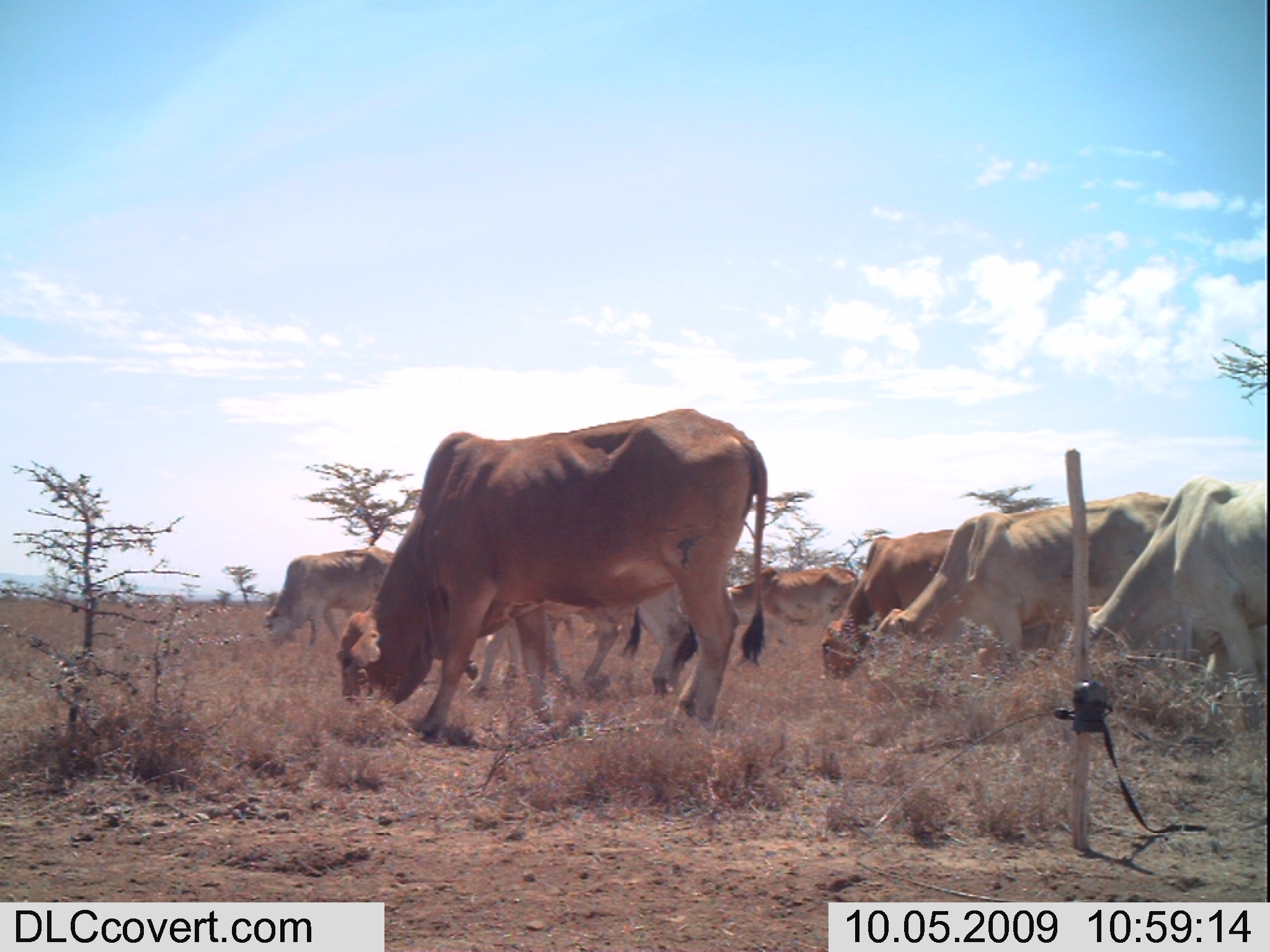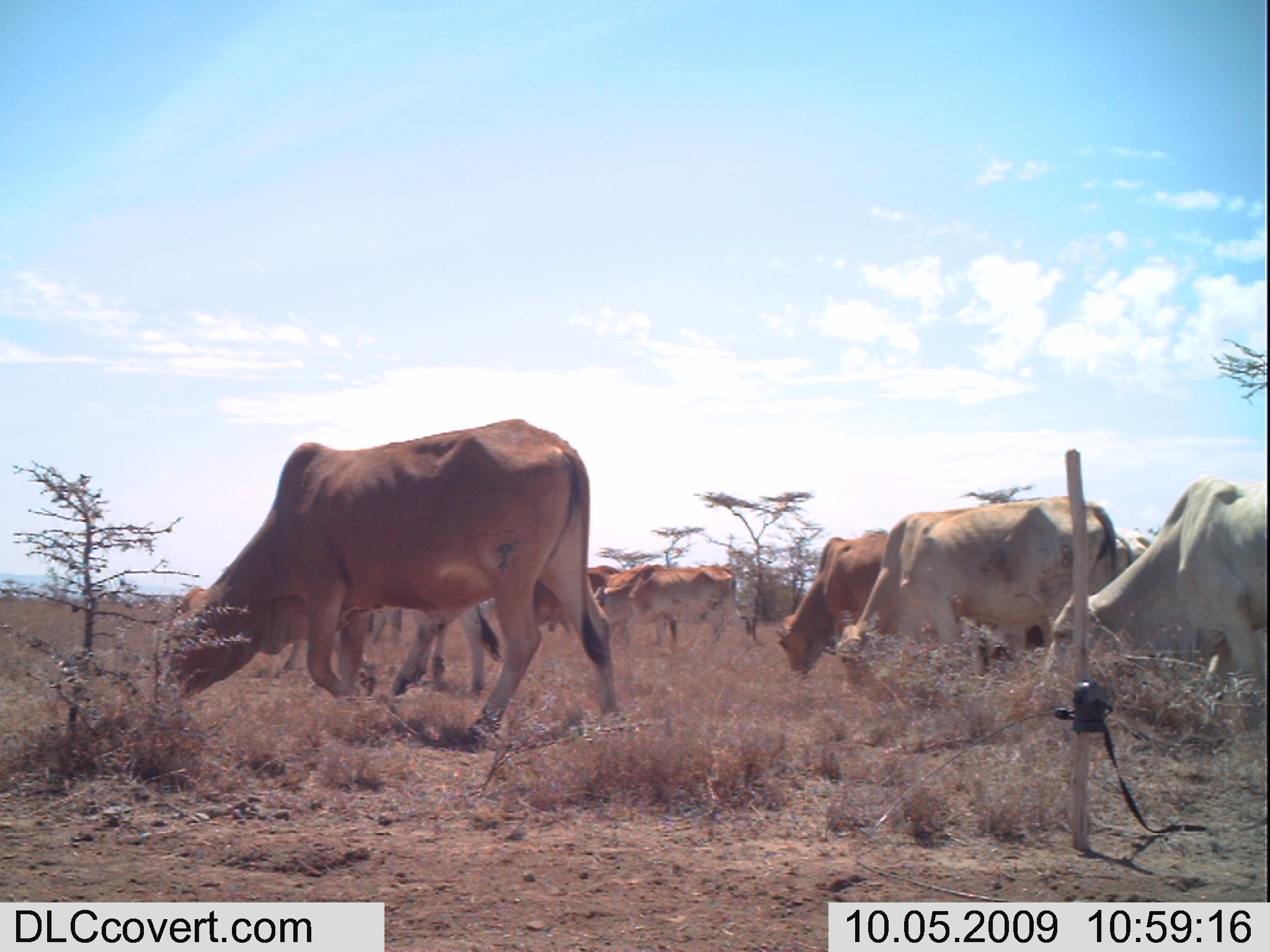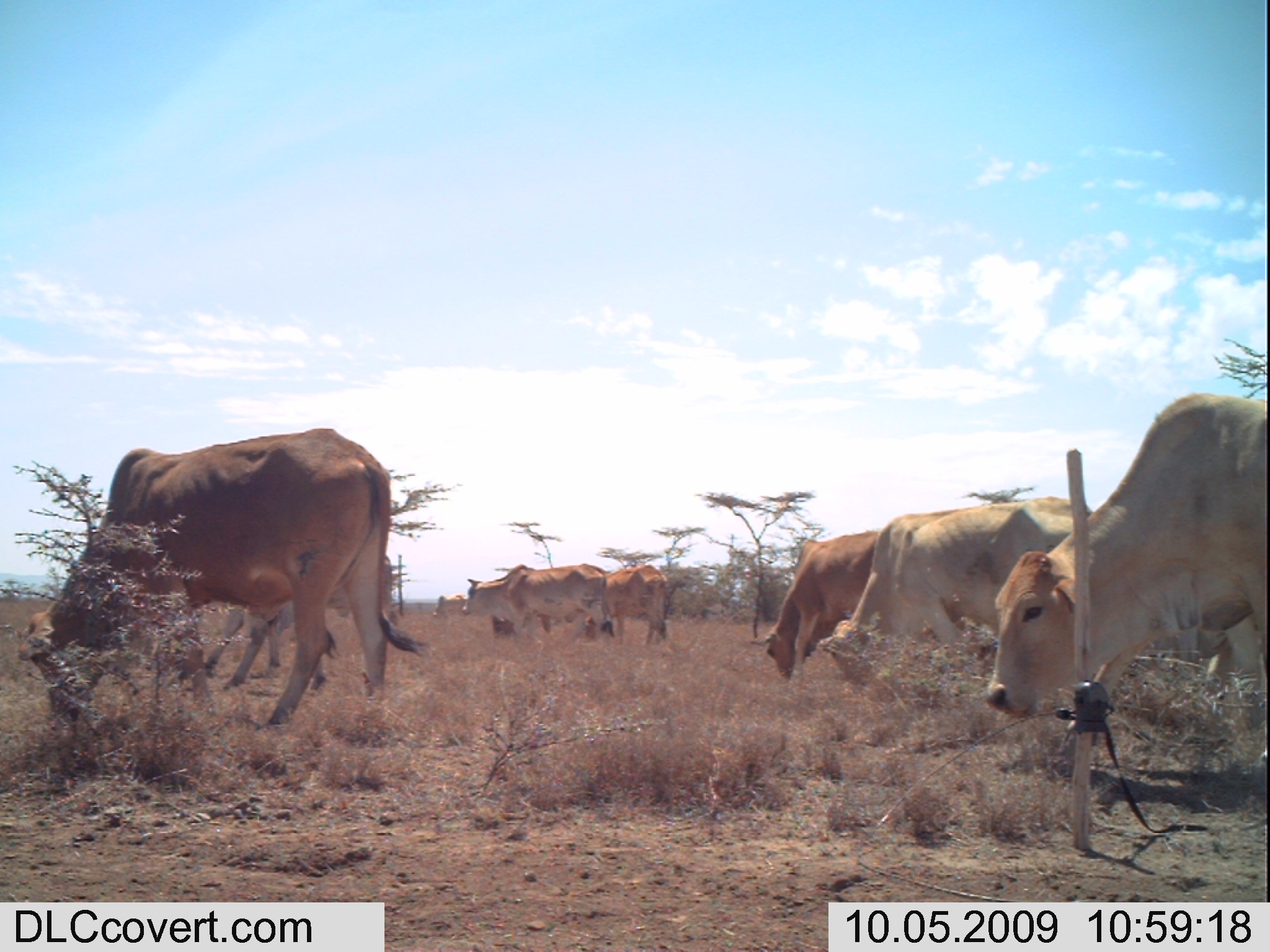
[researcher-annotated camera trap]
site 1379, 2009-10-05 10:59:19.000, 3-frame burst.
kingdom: Animalia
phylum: Chordata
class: Mammalia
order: Artiodactyla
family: Bovidae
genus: Bos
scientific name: Bos taurus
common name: domestic cattle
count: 7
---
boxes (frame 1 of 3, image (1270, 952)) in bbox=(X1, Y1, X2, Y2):
bos taurus: bbox=(336, 404, 770, 739); bbox=(867, 489, 1185, 692); bbox=(1061, 472, 1270, 737); bbox=(819, 528, 1064, 683); bbox=(463, 575, 698, 702); bbox=(260, 544, 393, 649); bbox=(725, 566, 859, 669); bbox=(547, 609, 579, 646)